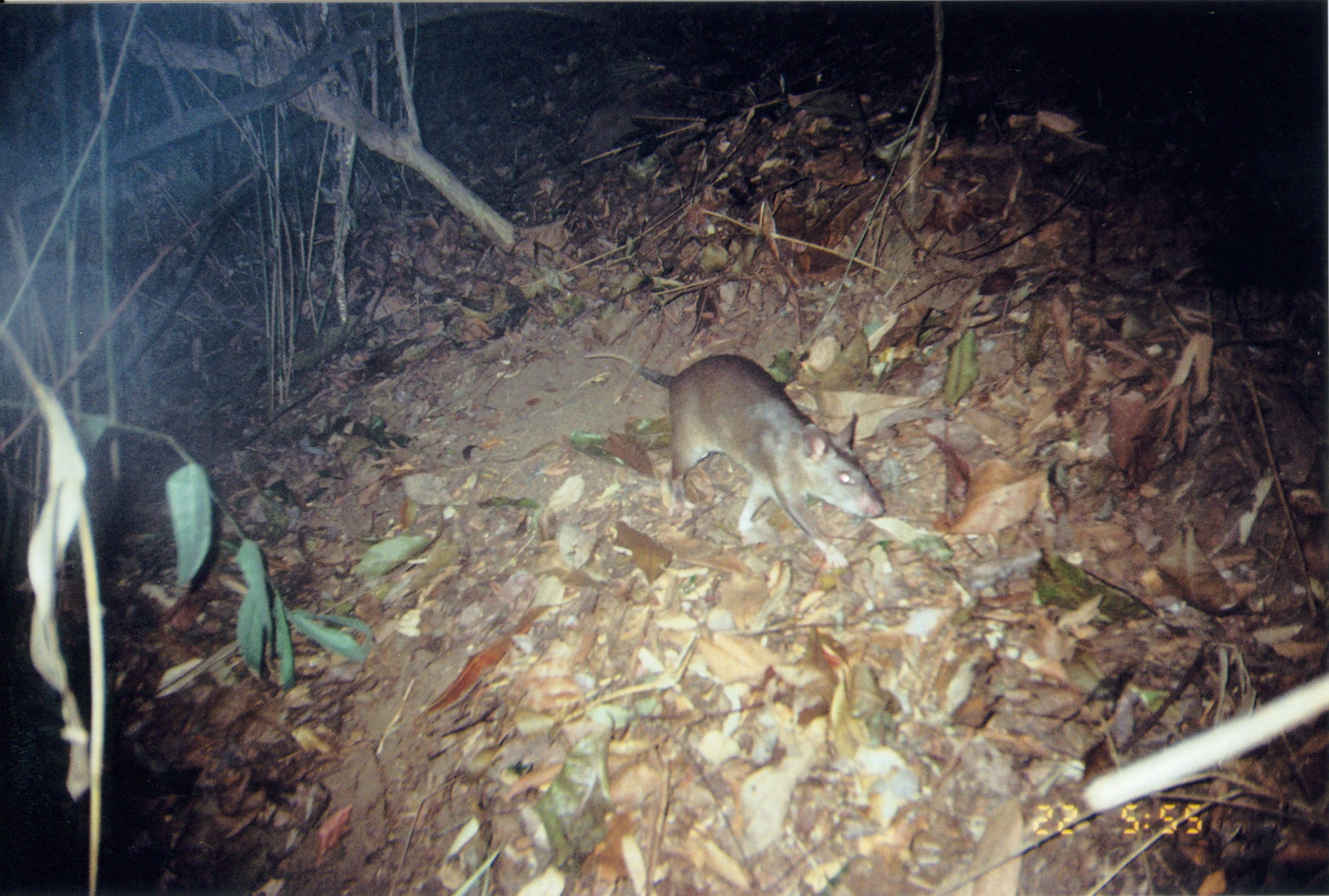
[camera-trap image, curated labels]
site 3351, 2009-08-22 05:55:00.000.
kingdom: Animalia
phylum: Chordata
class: Mammalia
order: Rodentia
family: Nesomyidae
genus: Cricetomys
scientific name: Cricetomys gambianus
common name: african giant pouched rat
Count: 1.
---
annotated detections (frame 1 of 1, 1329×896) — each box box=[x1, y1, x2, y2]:
cricetomys gambianus: box=[583, 351, 889, 568]